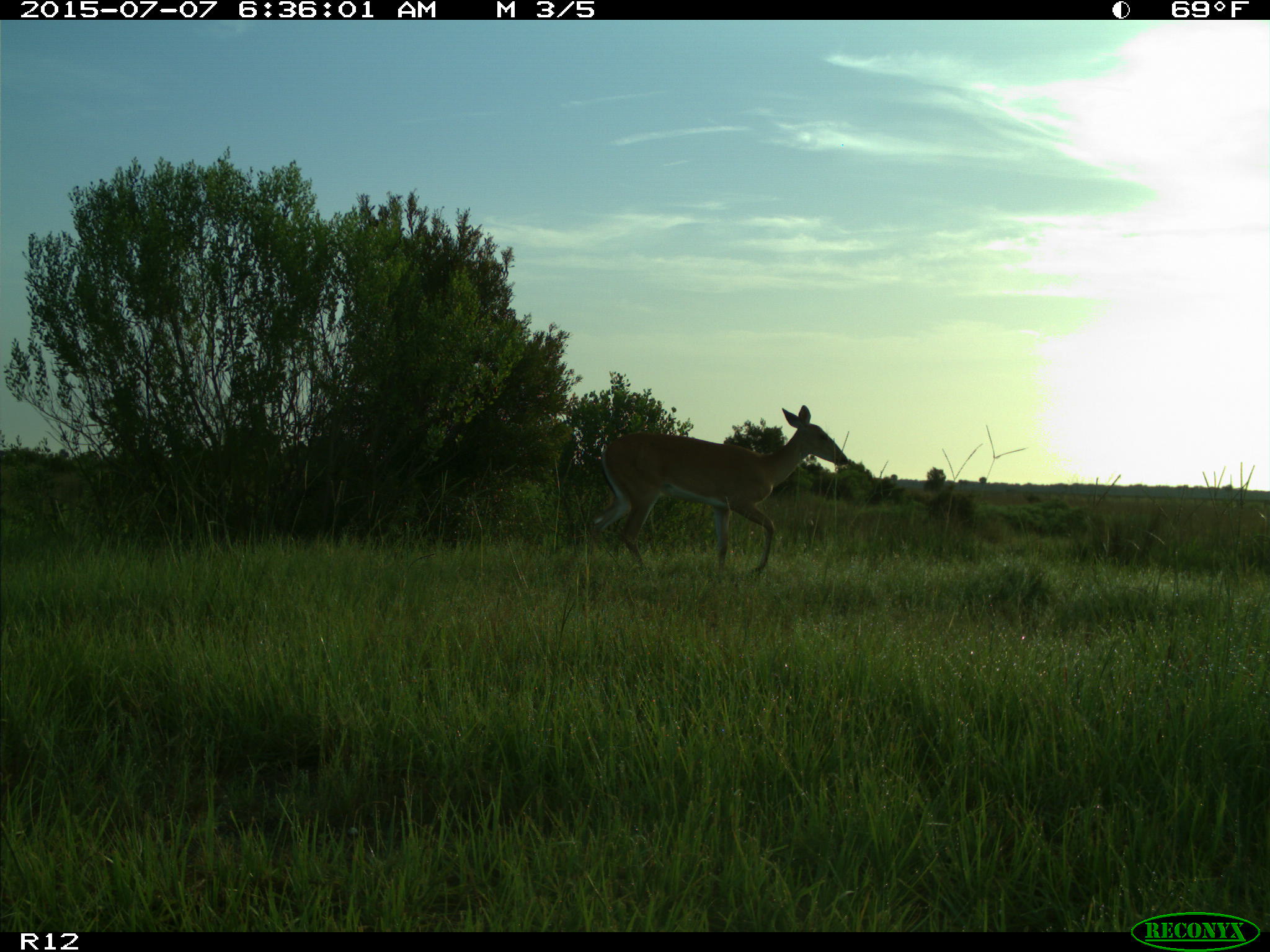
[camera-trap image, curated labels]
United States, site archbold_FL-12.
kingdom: Animalia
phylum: Chordata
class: Mammalia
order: Artiodactyla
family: Cervidae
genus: Odocoileus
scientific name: Odocoileus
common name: deer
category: unidentified deer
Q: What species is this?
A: Unidentified deer (deer) (Odocoileus).